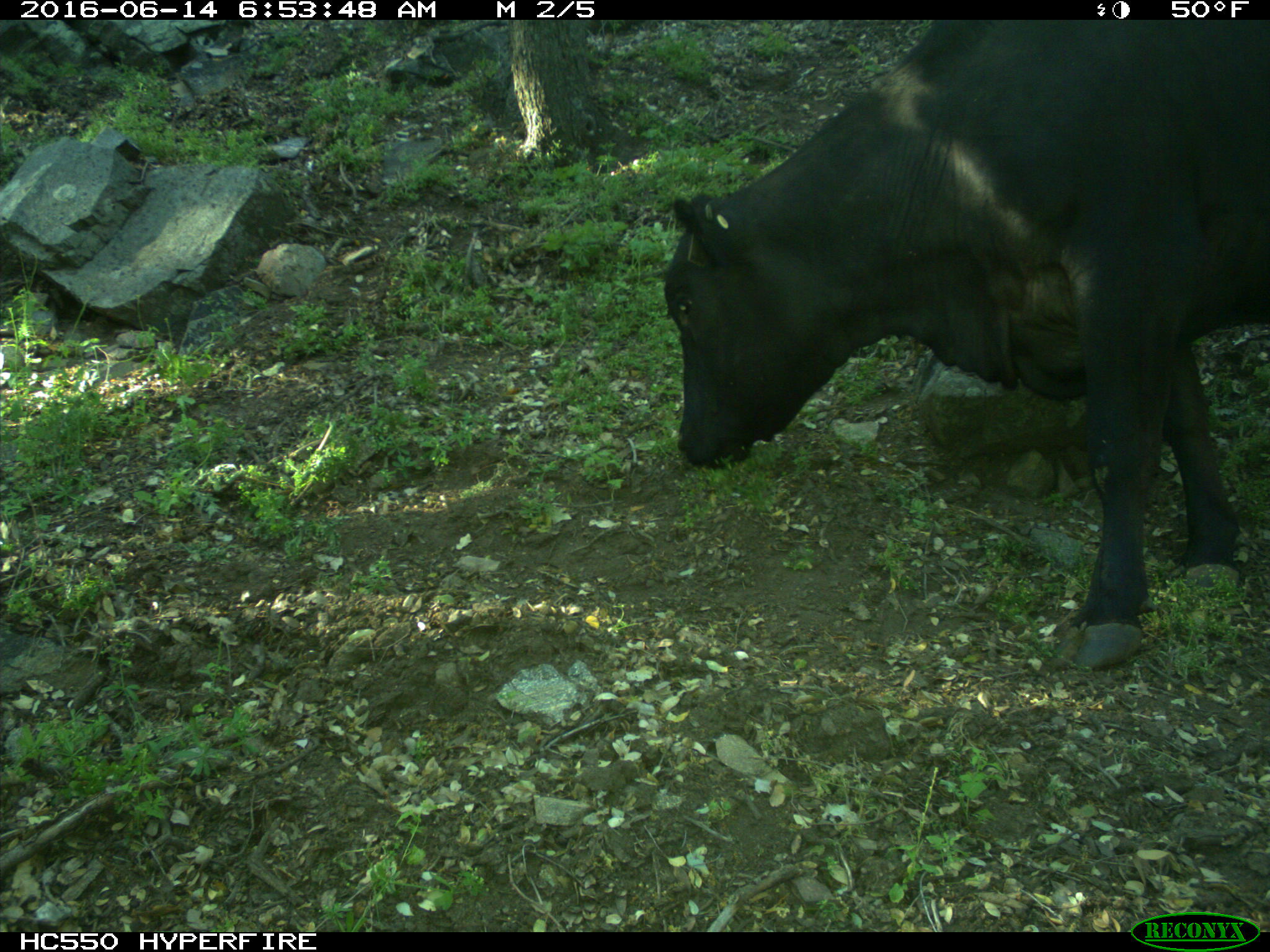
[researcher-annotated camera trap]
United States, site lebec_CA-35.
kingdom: Animalia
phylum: Chordata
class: Mammalia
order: Artiodactyla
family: Bovidae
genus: Bos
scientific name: Bos taurus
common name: domestic cow